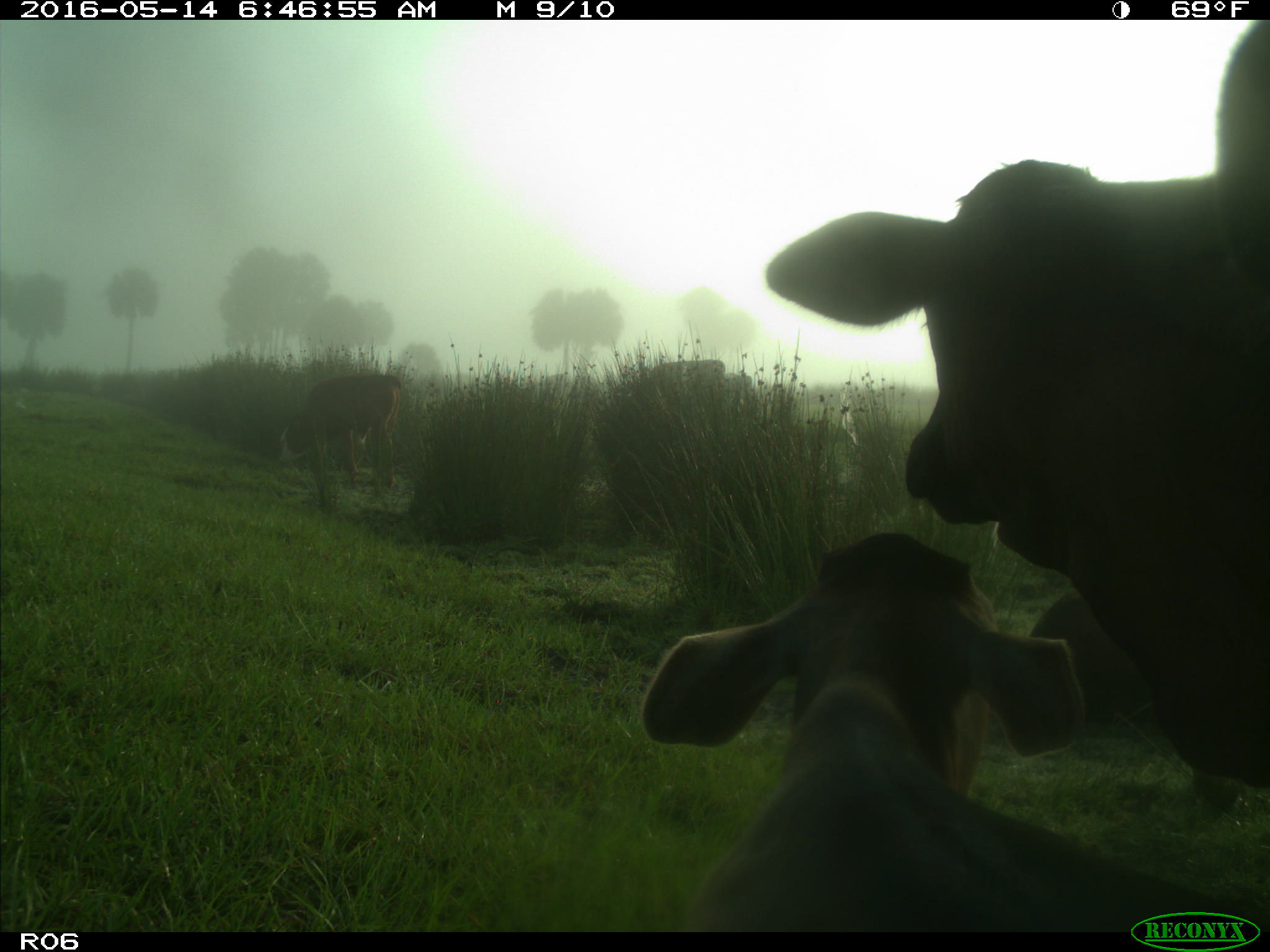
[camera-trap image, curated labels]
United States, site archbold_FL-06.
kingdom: Animalia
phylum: Chordata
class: Mammalia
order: Artiodactyla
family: Bovidae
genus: Bos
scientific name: Bos taurus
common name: domestic cow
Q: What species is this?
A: Bos taurus (domestic cow).